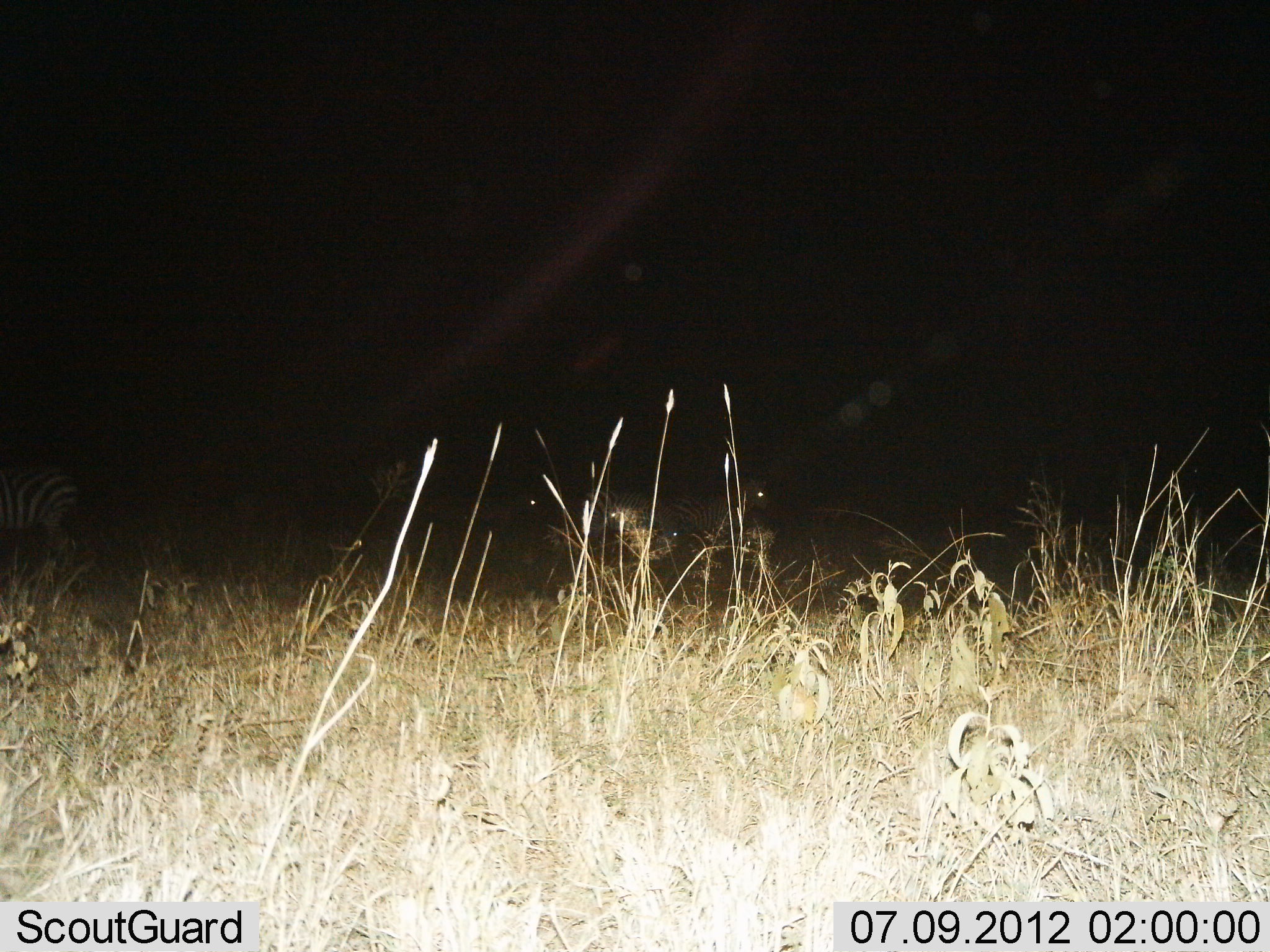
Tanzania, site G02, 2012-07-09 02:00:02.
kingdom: Animalia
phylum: Chordata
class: Mammalia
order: Perissodactyla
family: Equidae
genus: Equus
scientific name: Equus quagga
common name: plains zebra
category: zebra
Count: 4.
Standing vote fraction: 90%.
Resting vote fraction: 20%.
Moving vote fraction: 10%.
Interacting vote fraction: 0%.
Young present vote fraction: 0%.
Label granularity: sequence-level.